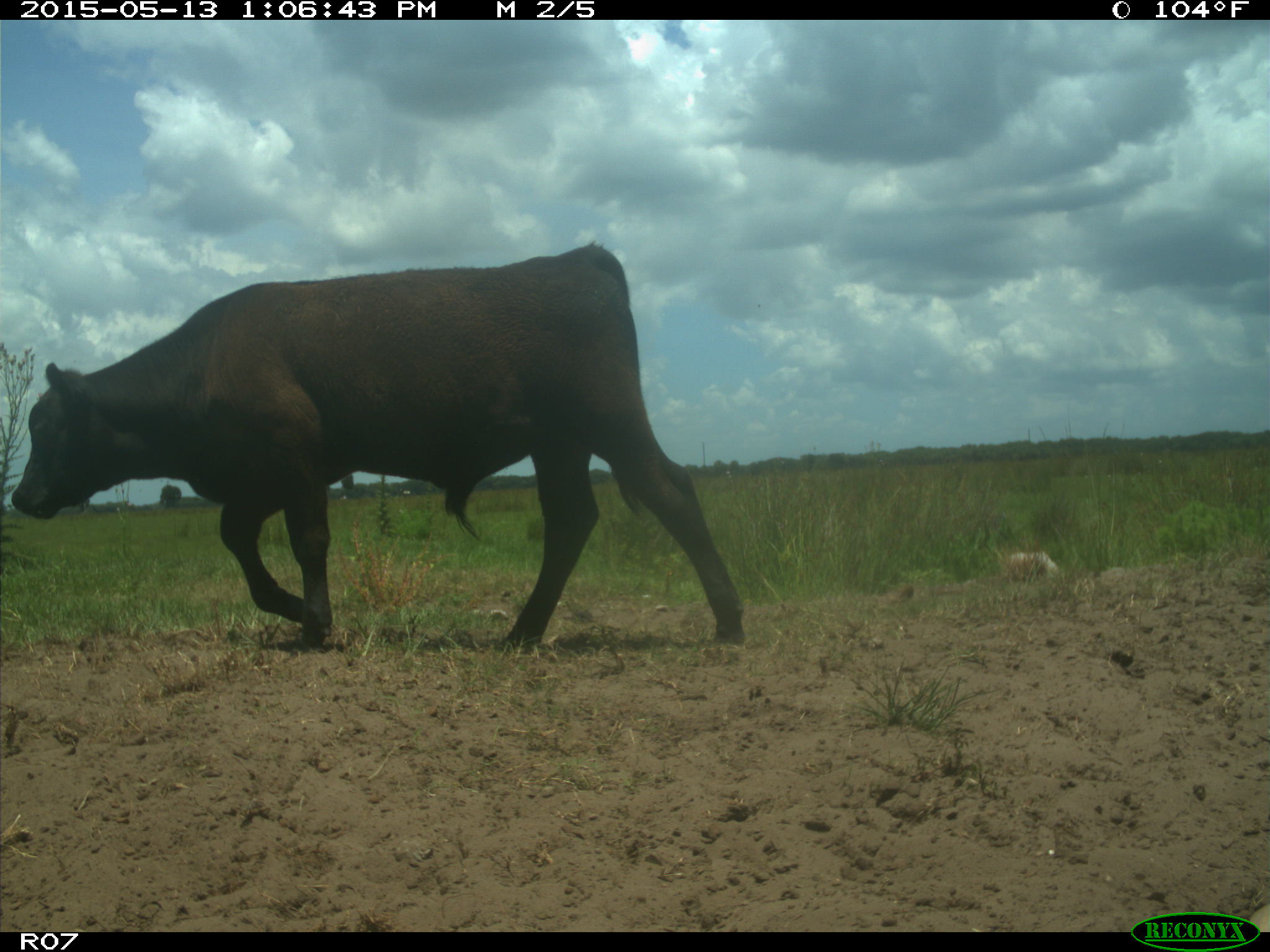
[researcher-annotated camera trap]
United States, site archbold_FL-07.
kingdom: Animalia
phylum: Chordata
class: Mammalia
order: Artiodactyla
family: Bovidae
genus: Bos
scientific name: Bos taurus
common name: domestic cow